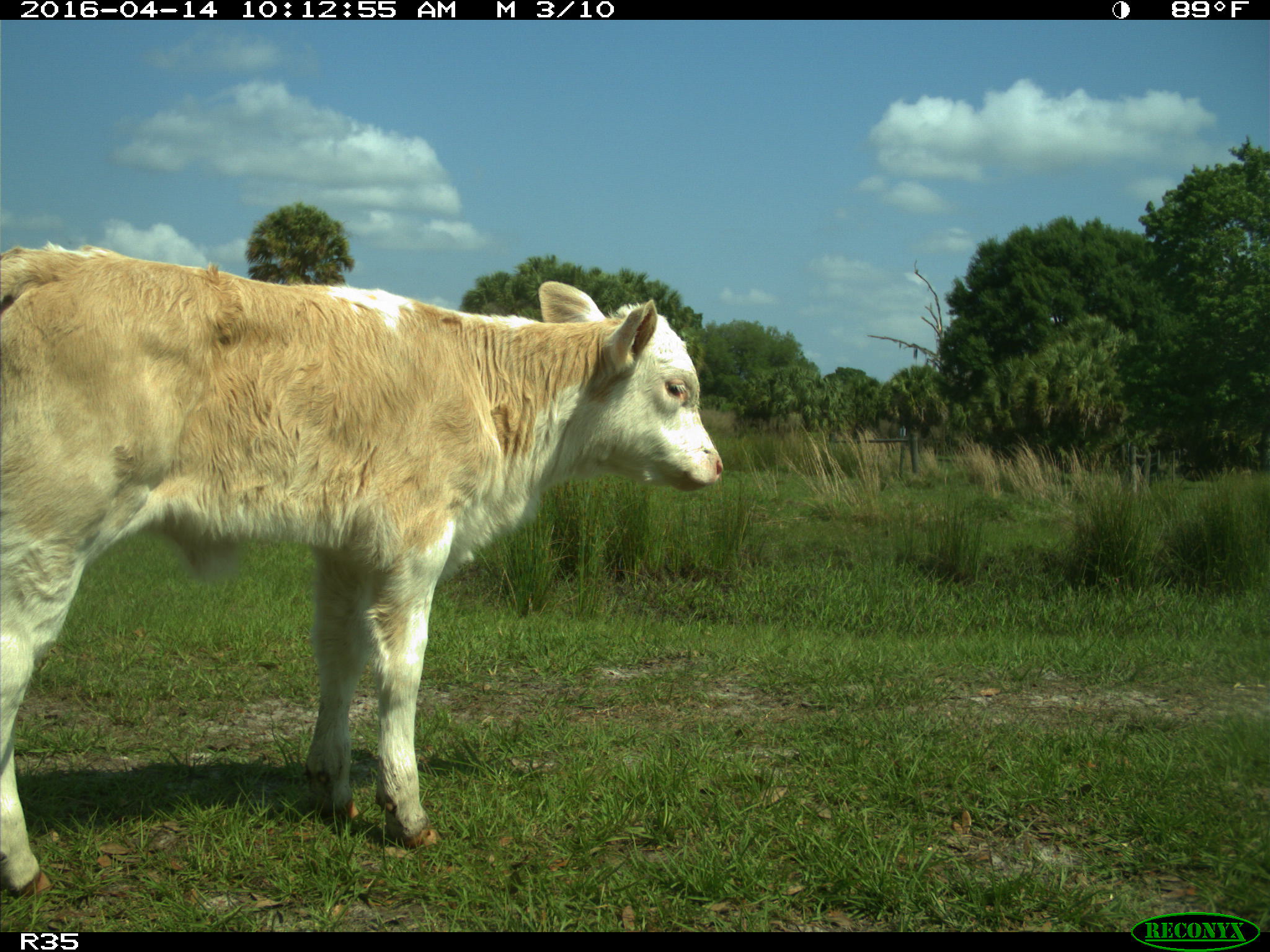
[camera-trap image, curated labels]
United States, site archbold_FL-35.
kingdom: Animalia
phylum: Chordata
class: Mammalia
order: Artiodactyla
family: Bovidae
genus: Bos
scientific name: Bos taurus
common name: domestic cow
Bos taurus (domestic cow).